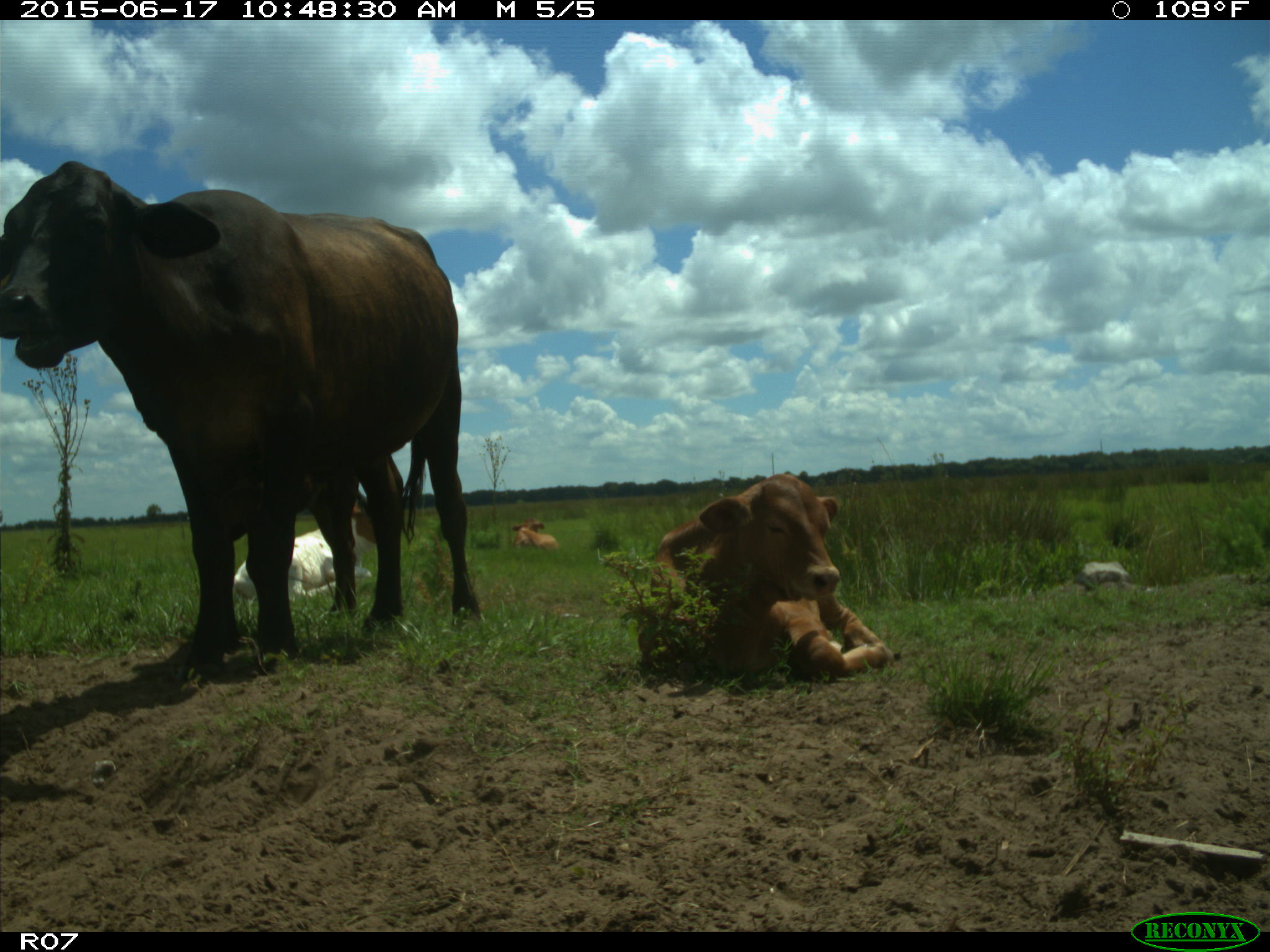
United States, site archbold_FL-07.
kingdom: Animalia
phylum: Chordata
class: Mammalia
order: Artiodactyla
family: Bovidae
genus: Bos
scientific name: Bos taurus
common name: domestic cow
Bos taurus (domestic cow).